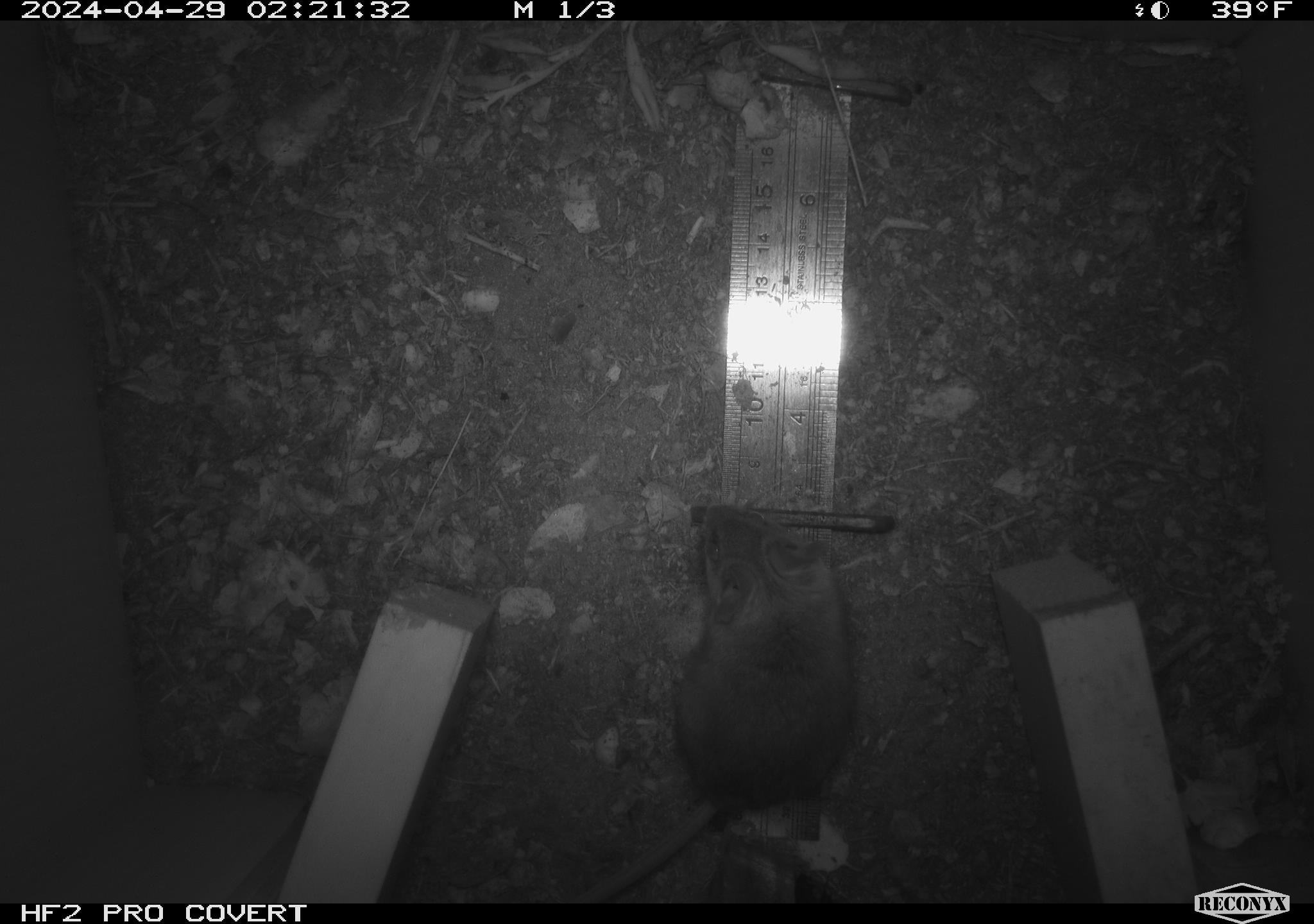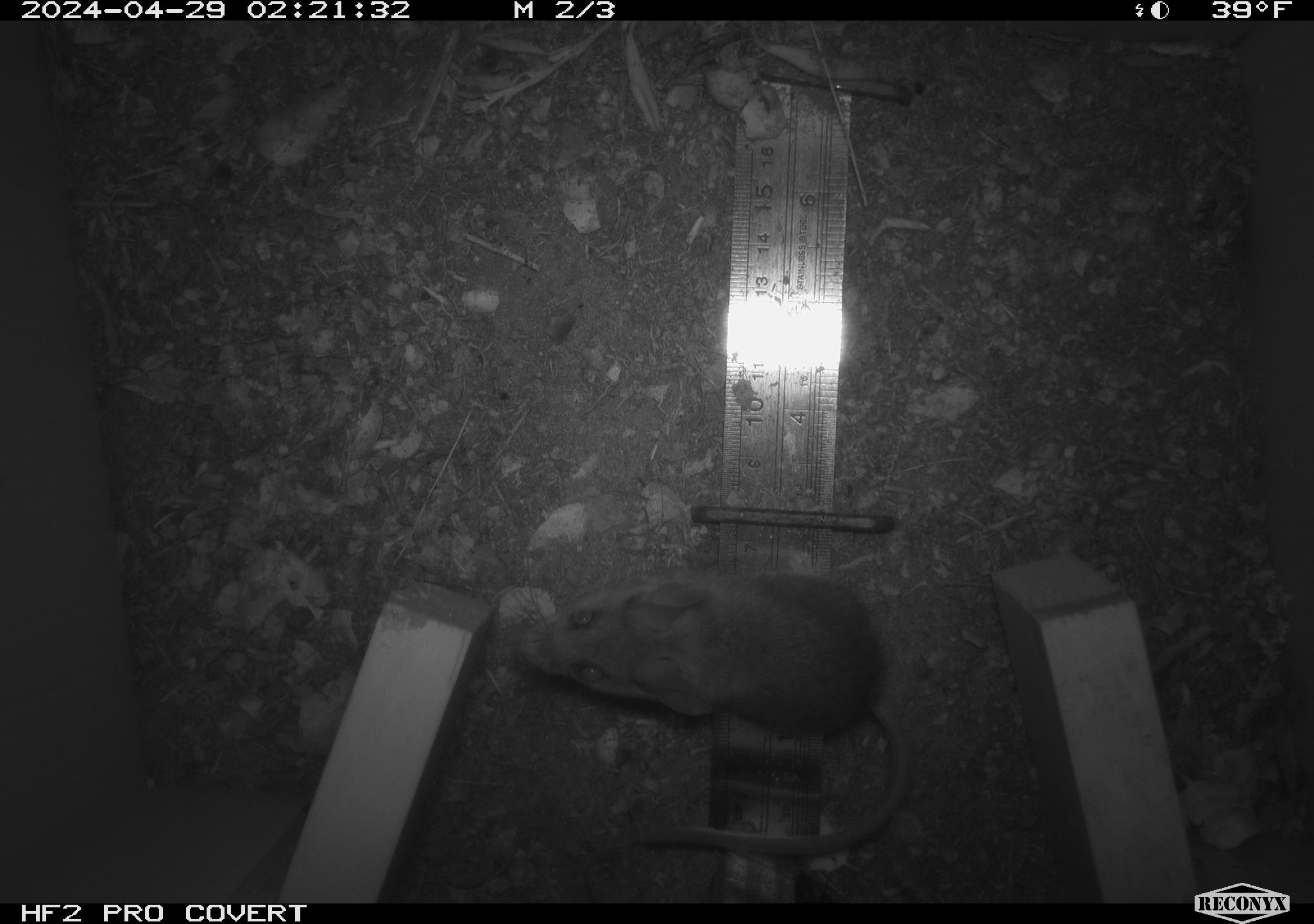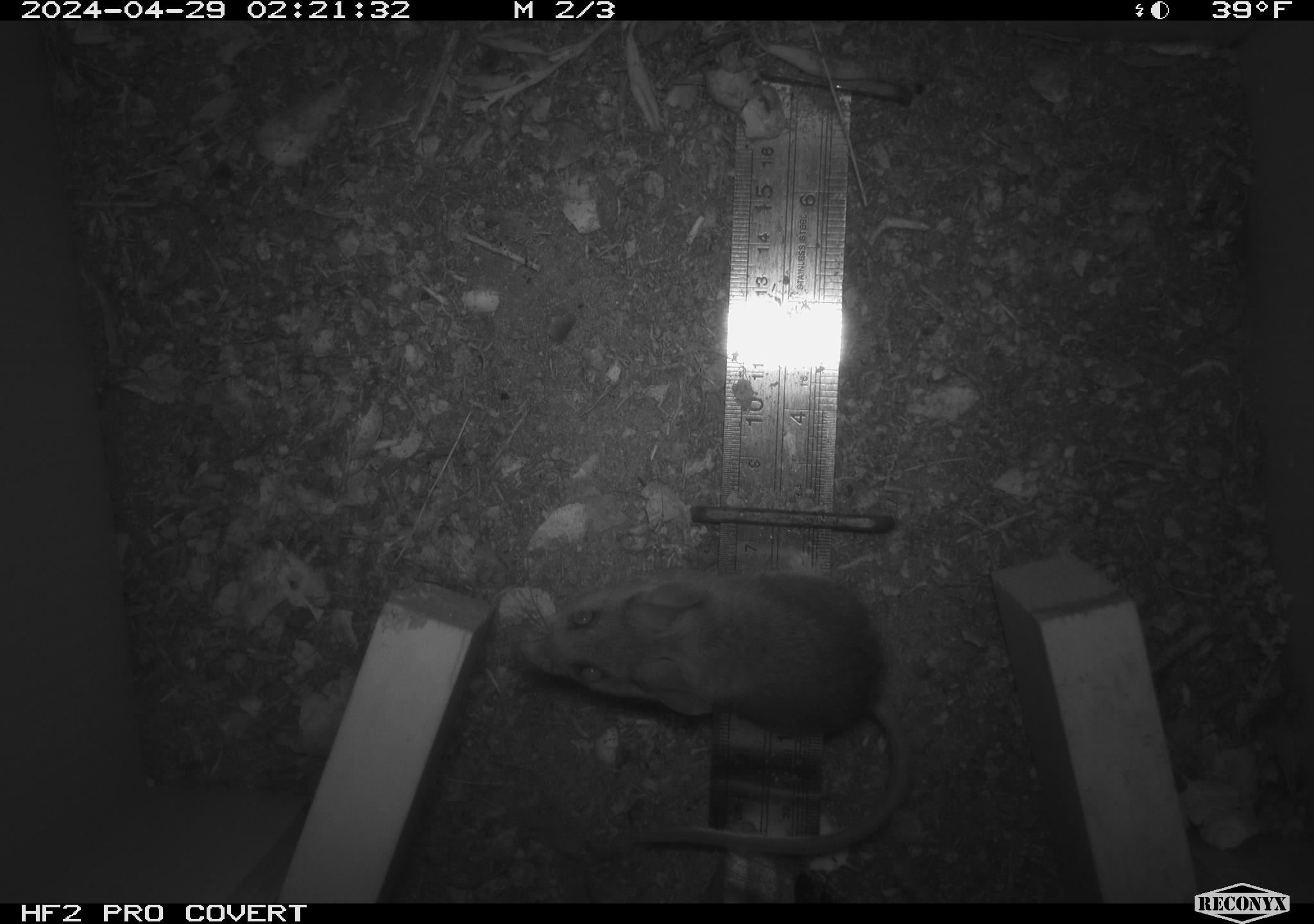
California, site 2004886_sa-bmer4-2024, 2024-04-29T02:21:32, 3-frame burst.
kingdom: Animalia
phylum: Chordata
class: Mammalia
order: Rodentia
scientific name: Rodentia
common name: mouse species